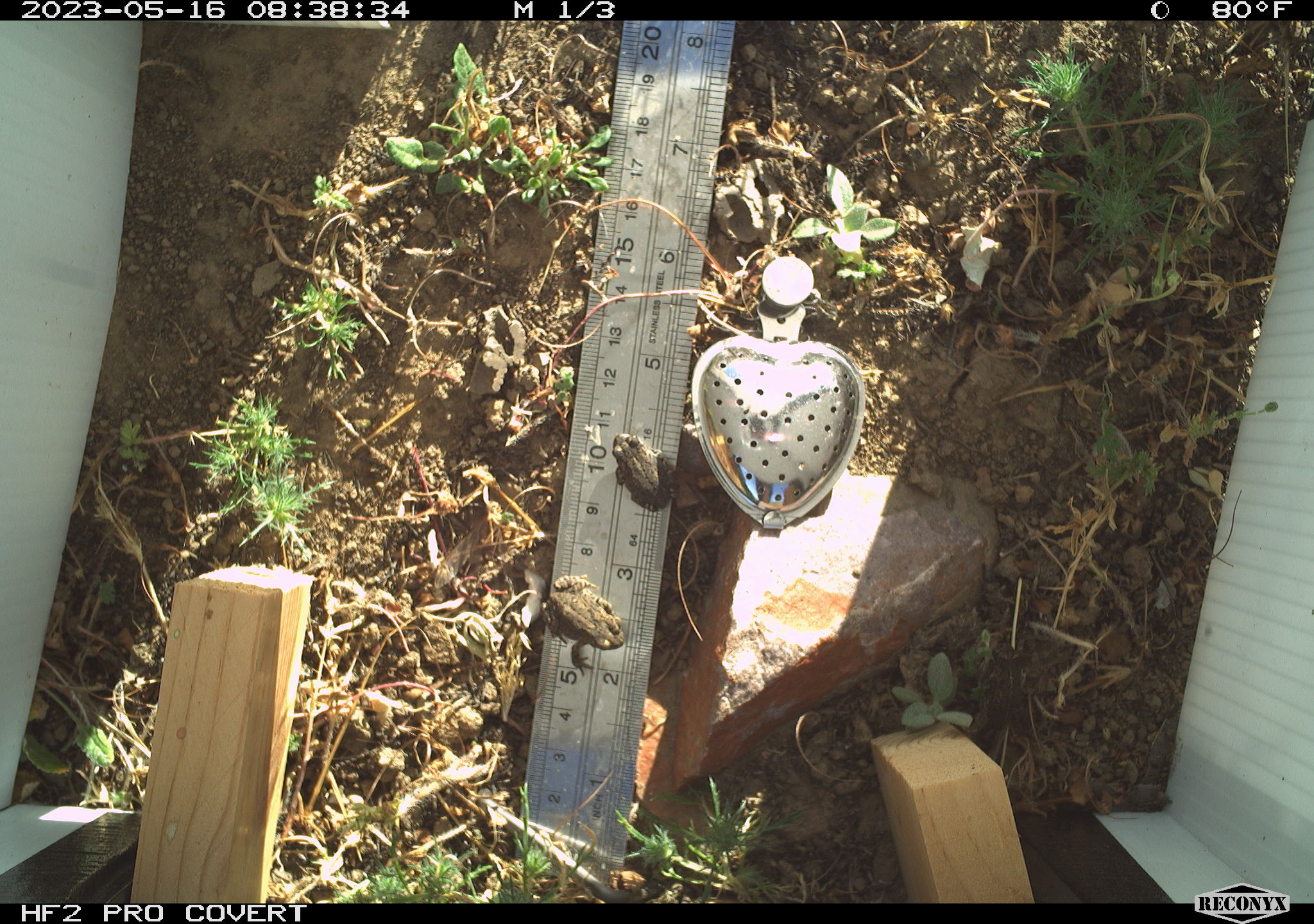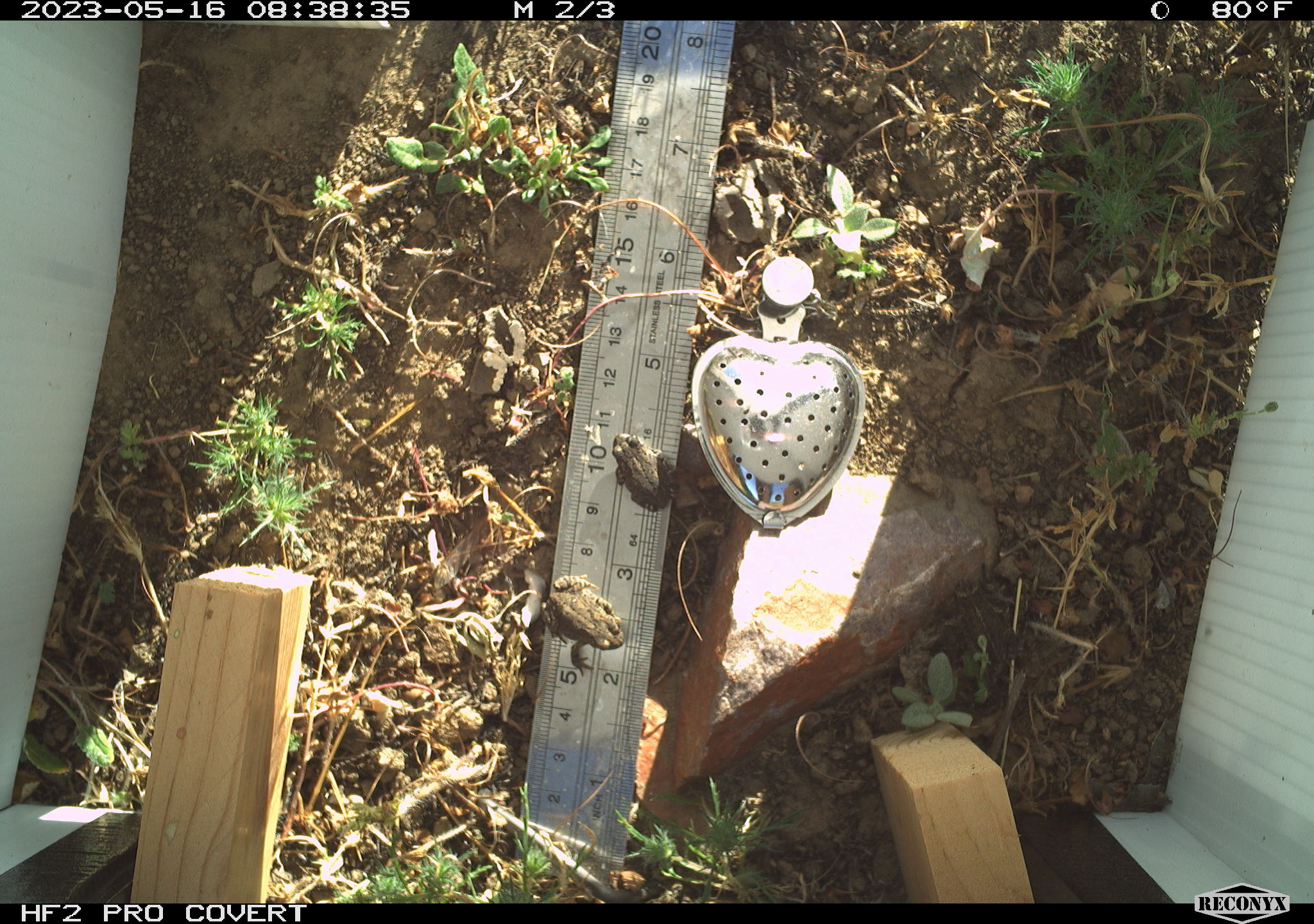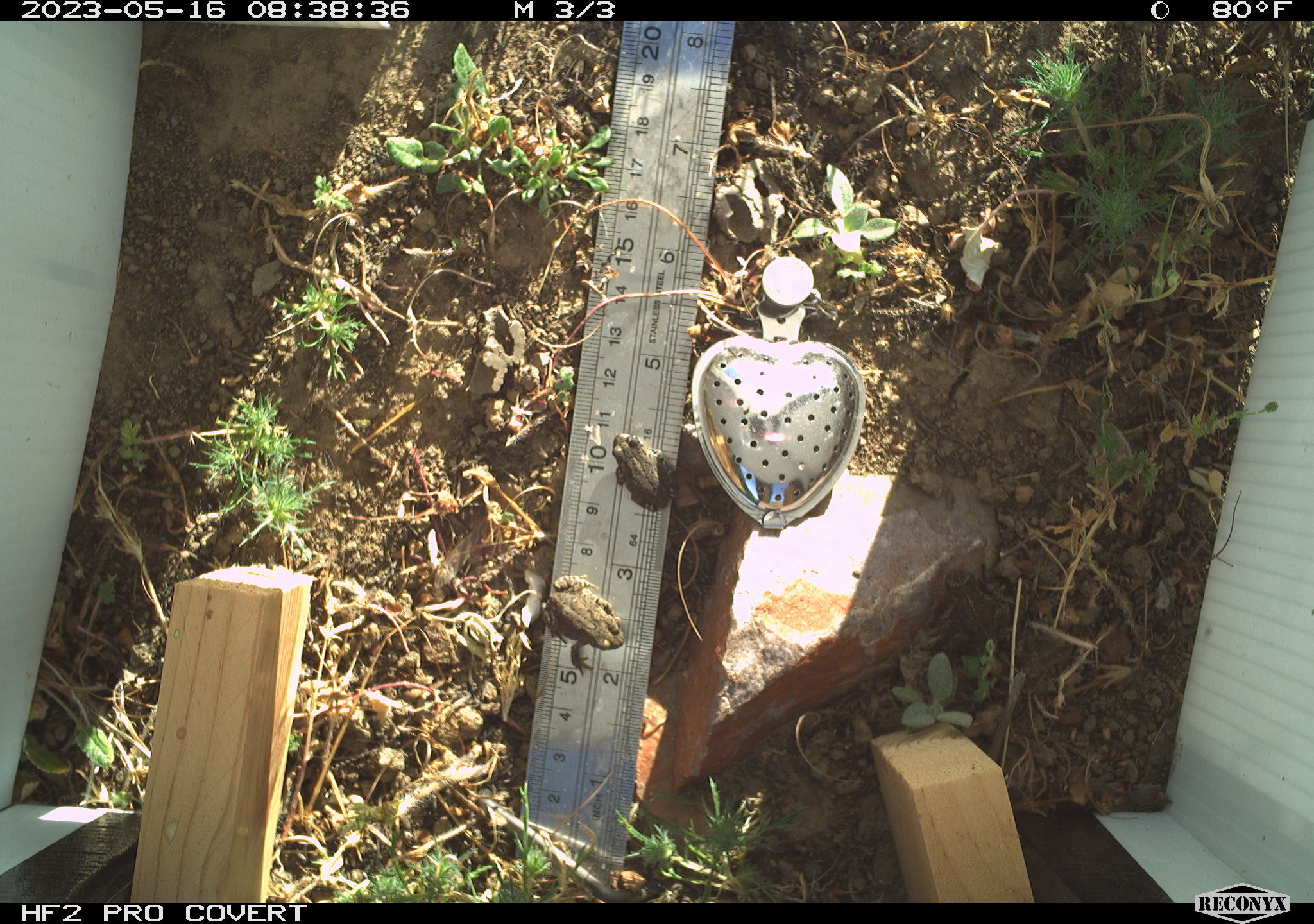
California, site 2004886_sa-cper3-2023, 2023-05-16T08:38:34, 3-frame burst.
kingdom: Animalia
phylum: Chordata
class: Amphibia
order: Anura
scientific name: Anura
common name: frogs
Frogs (Anura).